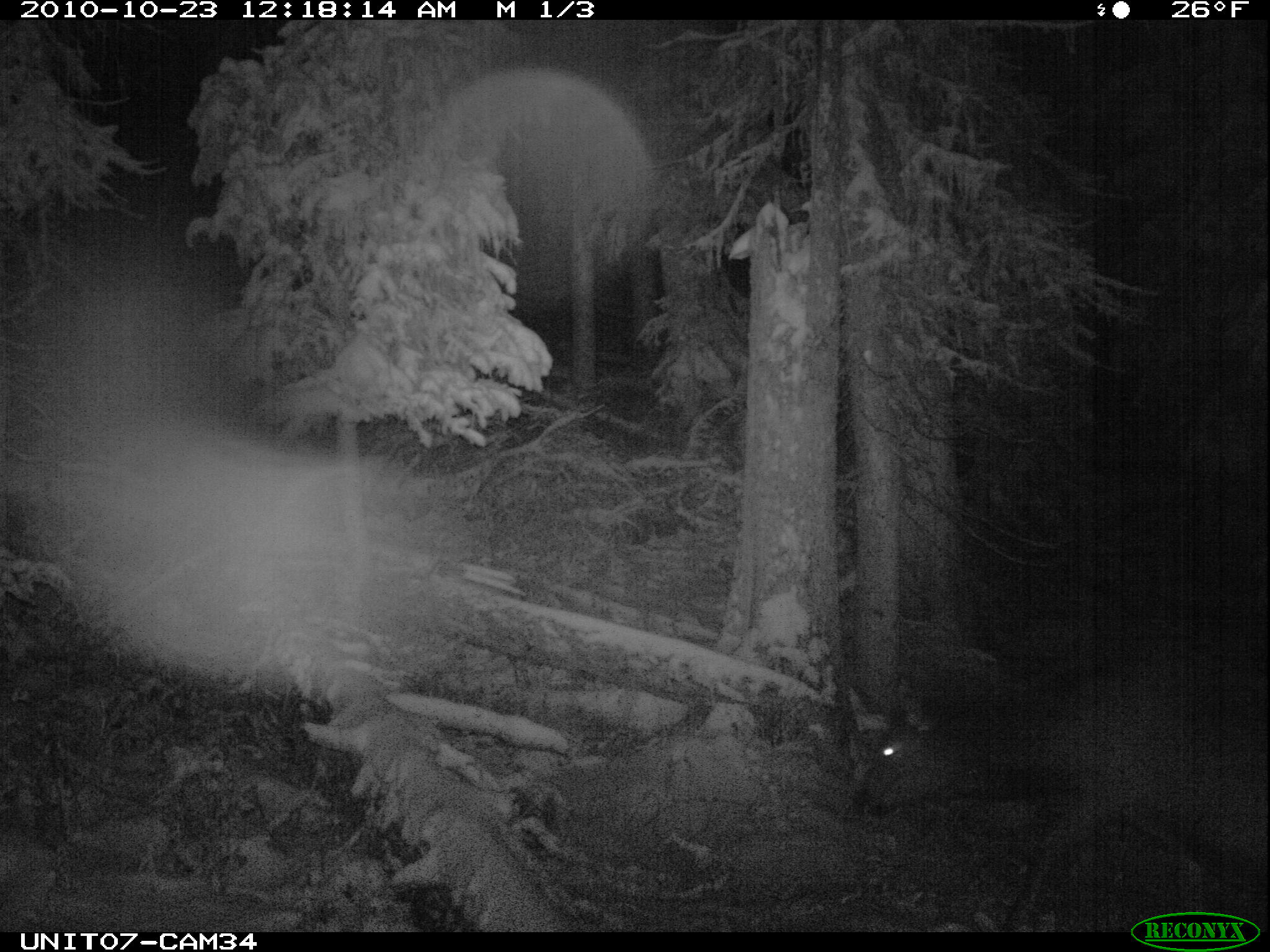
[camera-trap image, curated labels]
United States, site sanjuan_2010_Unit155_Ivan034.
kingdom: Animalia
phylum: Chordata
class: Mammalia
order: Artiodactyla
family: Cervidae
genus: Cervus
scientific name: Cervus elaphus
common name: red deer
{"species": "Cervus elaphus (red deer)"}